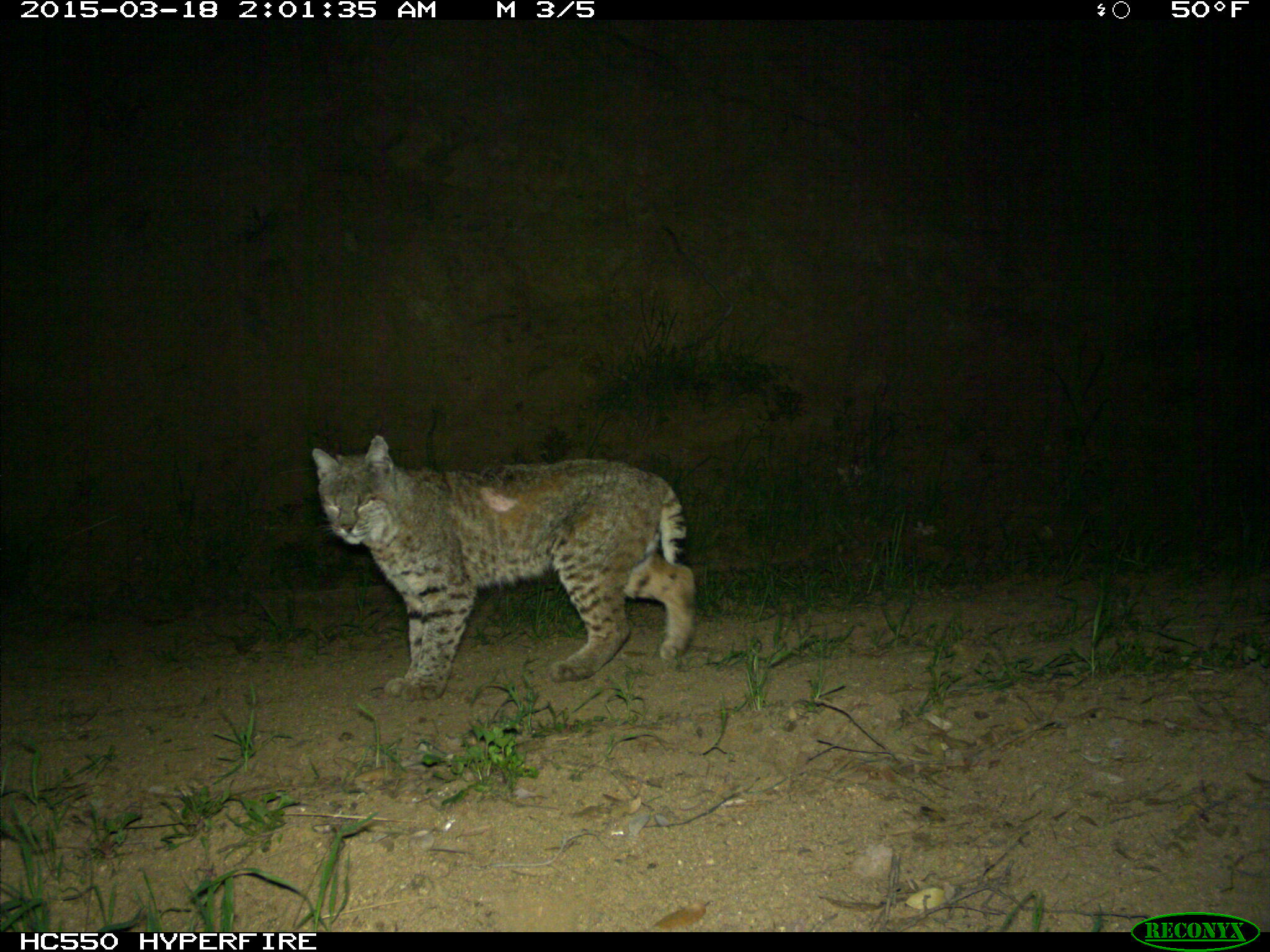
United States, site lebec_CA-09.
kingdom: Animalia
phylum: Chordata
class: Mammalia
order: Carnivora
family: Felidae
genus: Lynx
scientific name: Lynx rufus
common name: bobcat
Lynx rufus (bobcat).